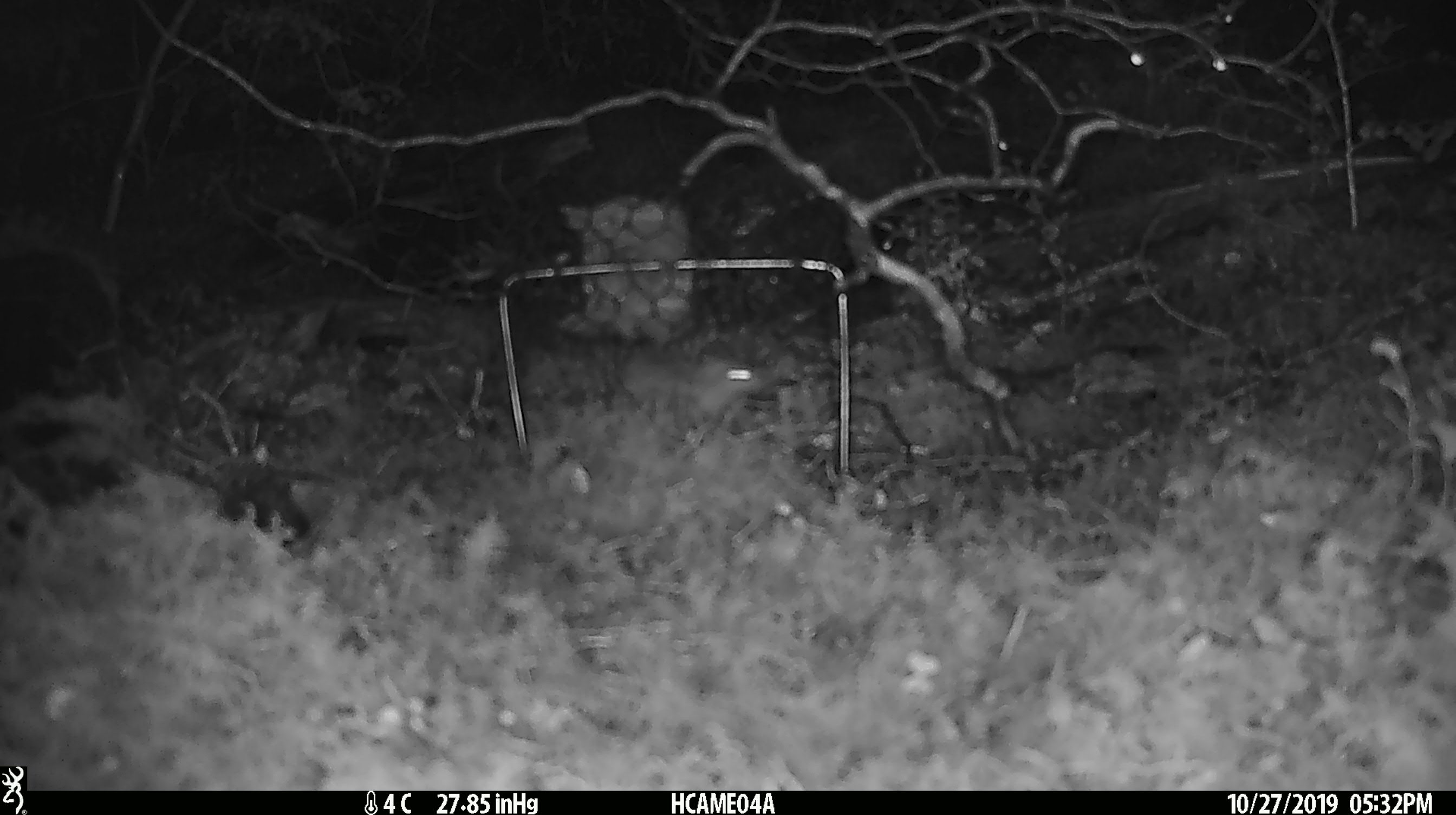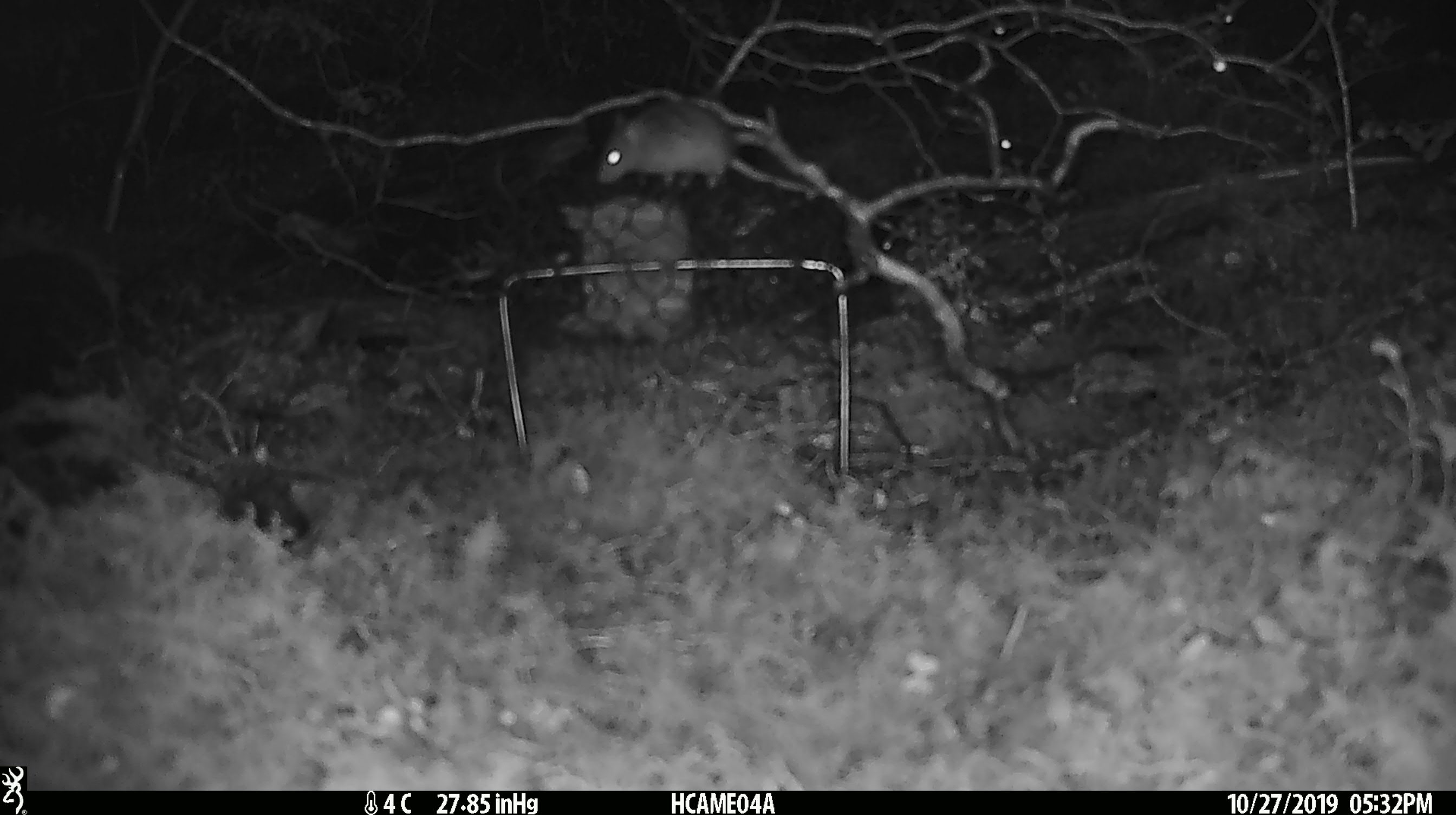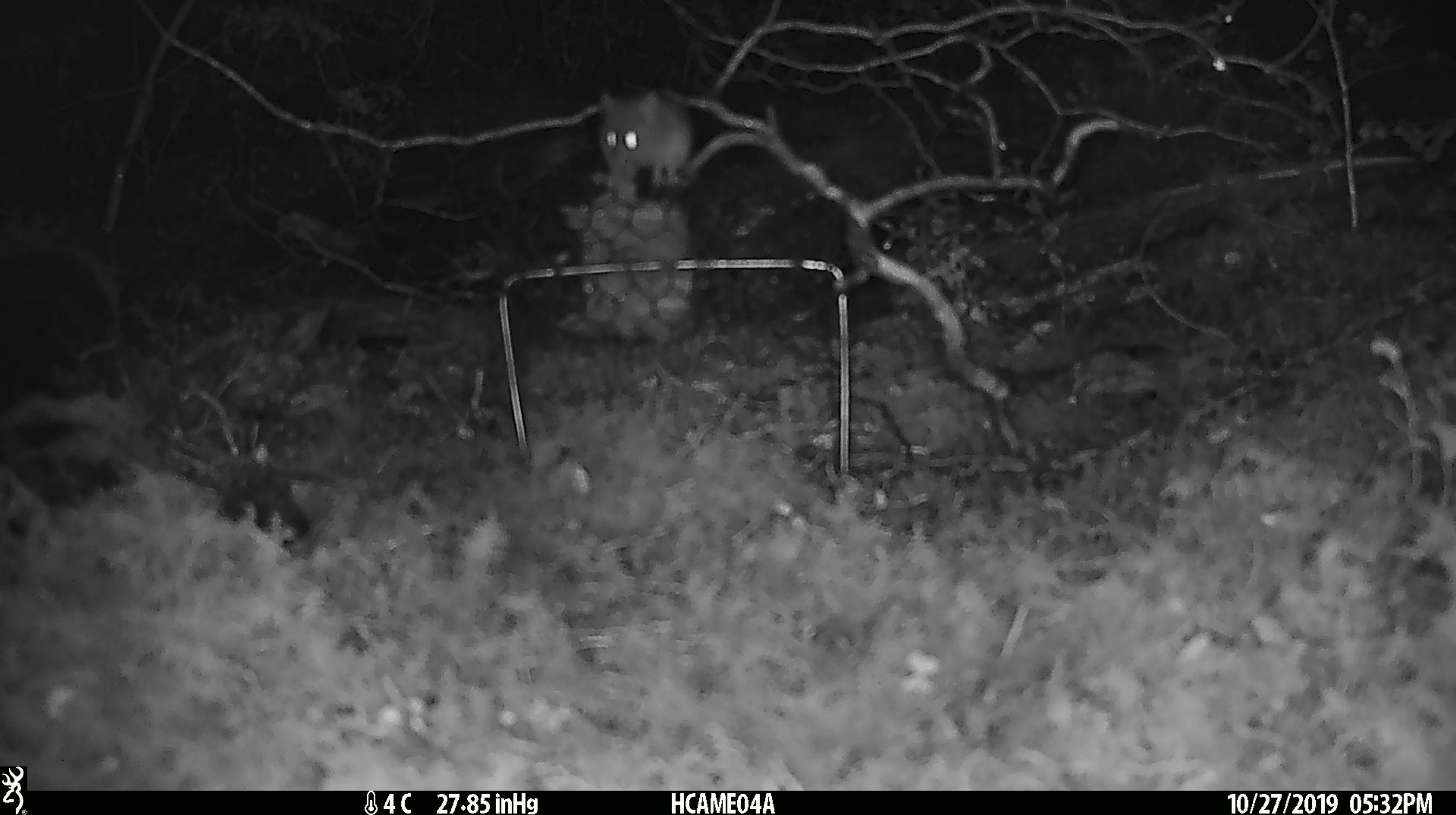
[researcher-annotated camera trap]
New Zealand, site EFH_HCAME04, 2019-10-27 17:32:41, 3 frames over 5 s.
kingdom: Animalia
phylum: Chordata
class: Mammalia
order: Rodentia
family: Muridae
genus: Mus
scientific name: Mus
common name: mouse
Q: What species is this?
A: Mouse (Mus).